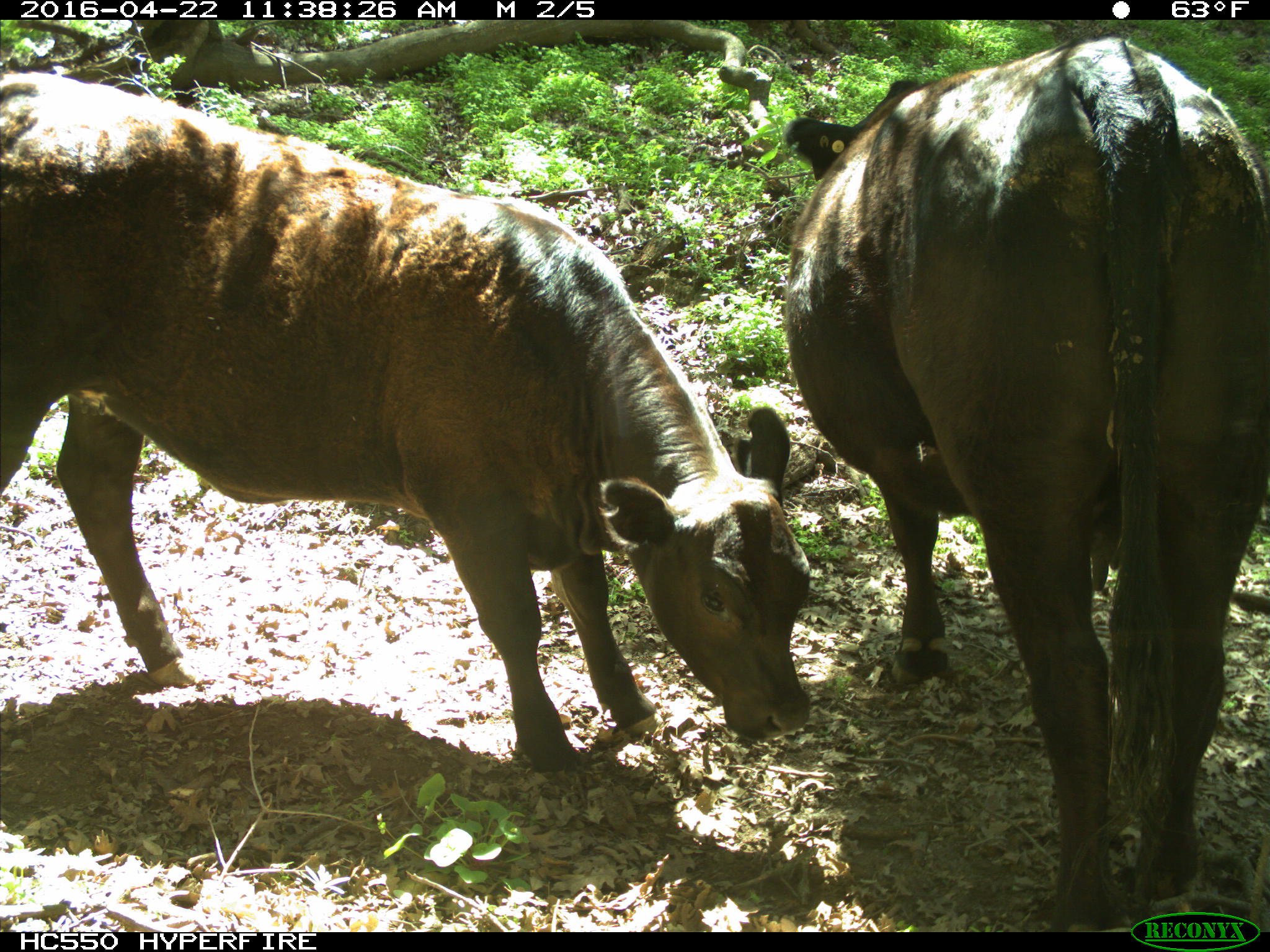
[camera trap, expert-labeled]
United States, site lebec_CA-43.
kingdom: Animalia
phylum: Chordata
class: Mammalia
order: Artiodactyla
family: Bovidae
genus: Bos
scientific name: Bos taurus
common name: domestic cow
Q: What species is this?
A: Bos taurus (domestic cow).